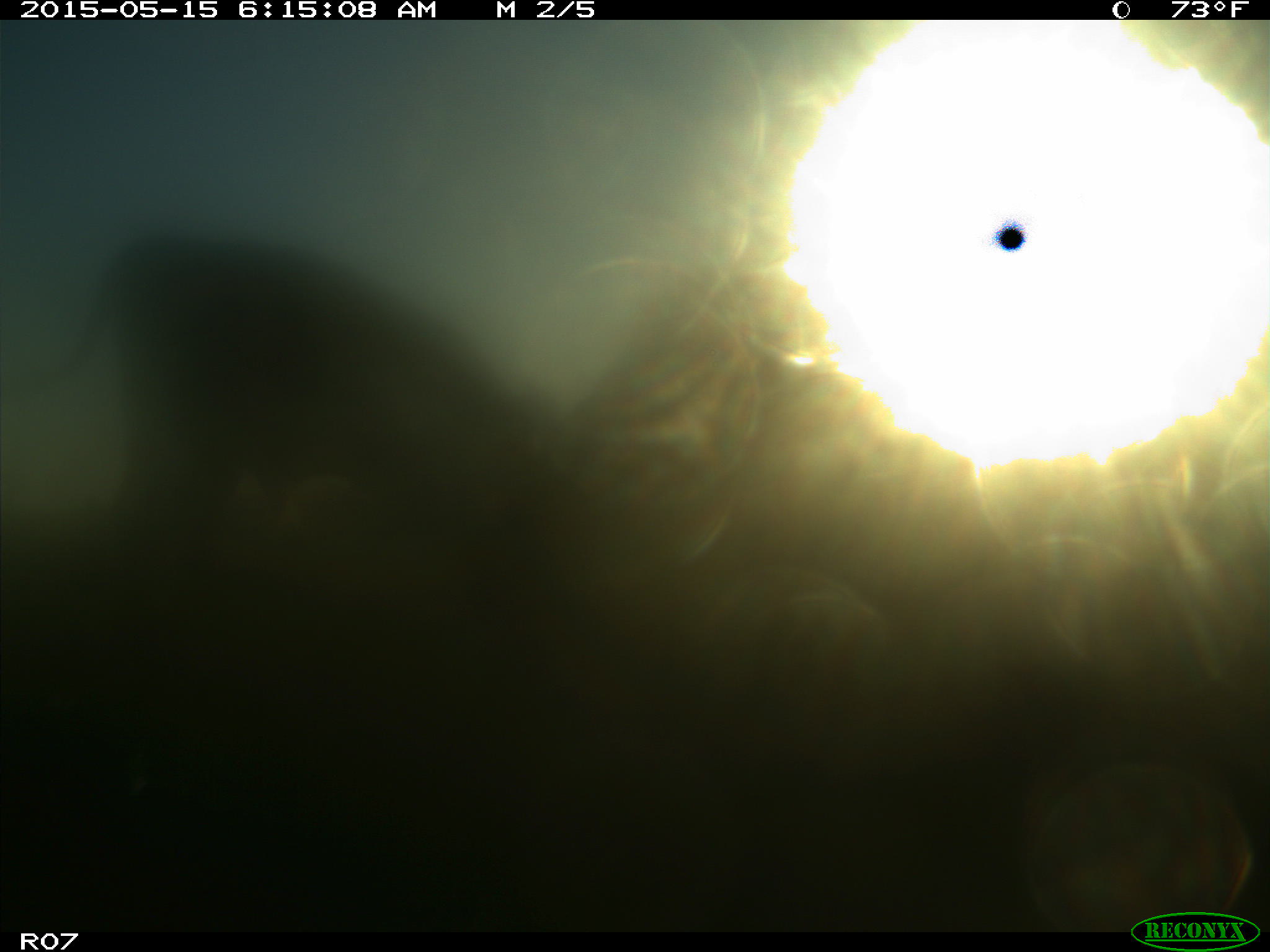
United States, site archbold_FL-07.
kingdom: Animalia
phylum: Chordata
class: Mammalia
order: Artiodactyla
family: Bovidae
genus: Bos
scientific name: Bos taurus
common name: domestic cow